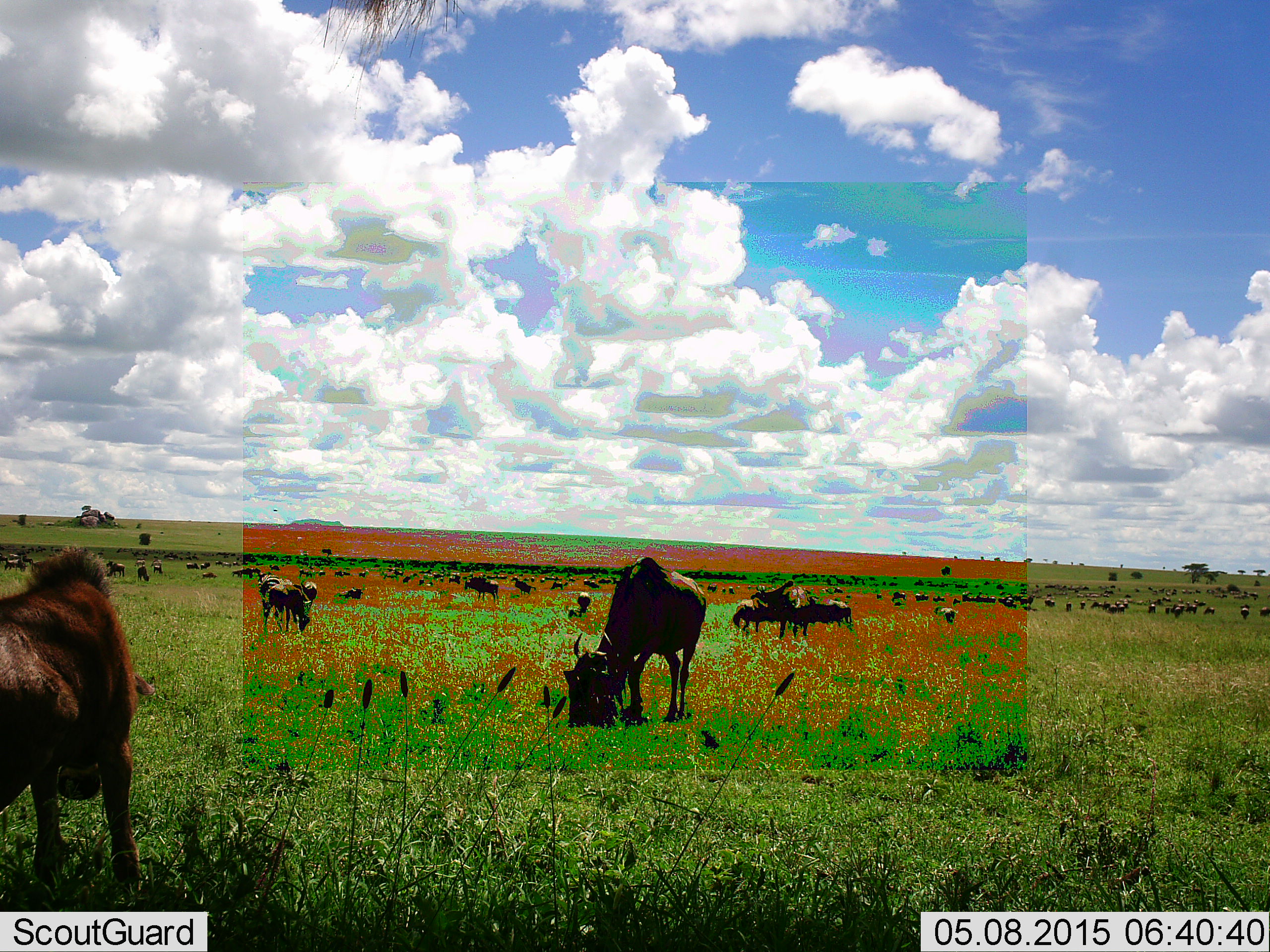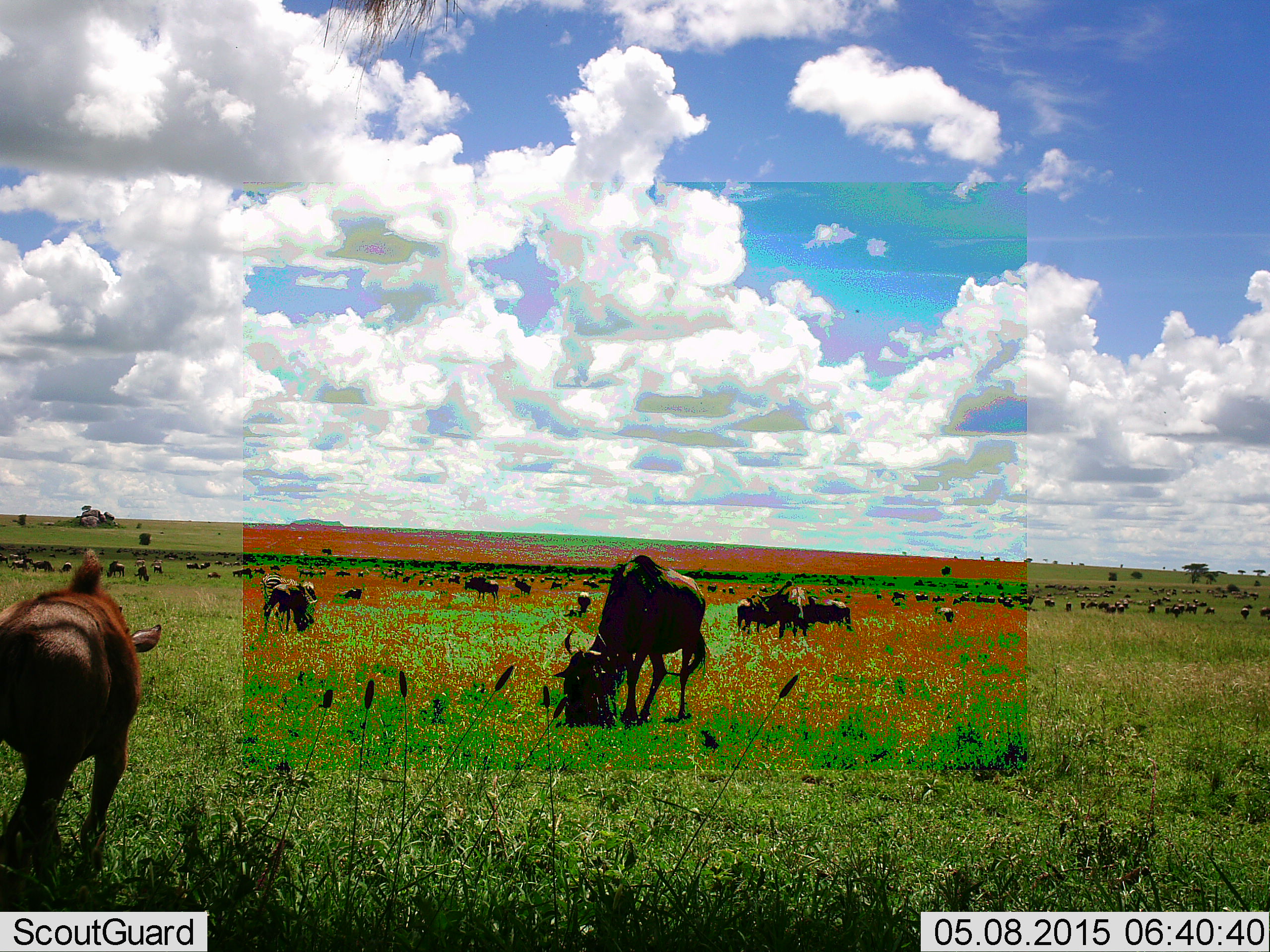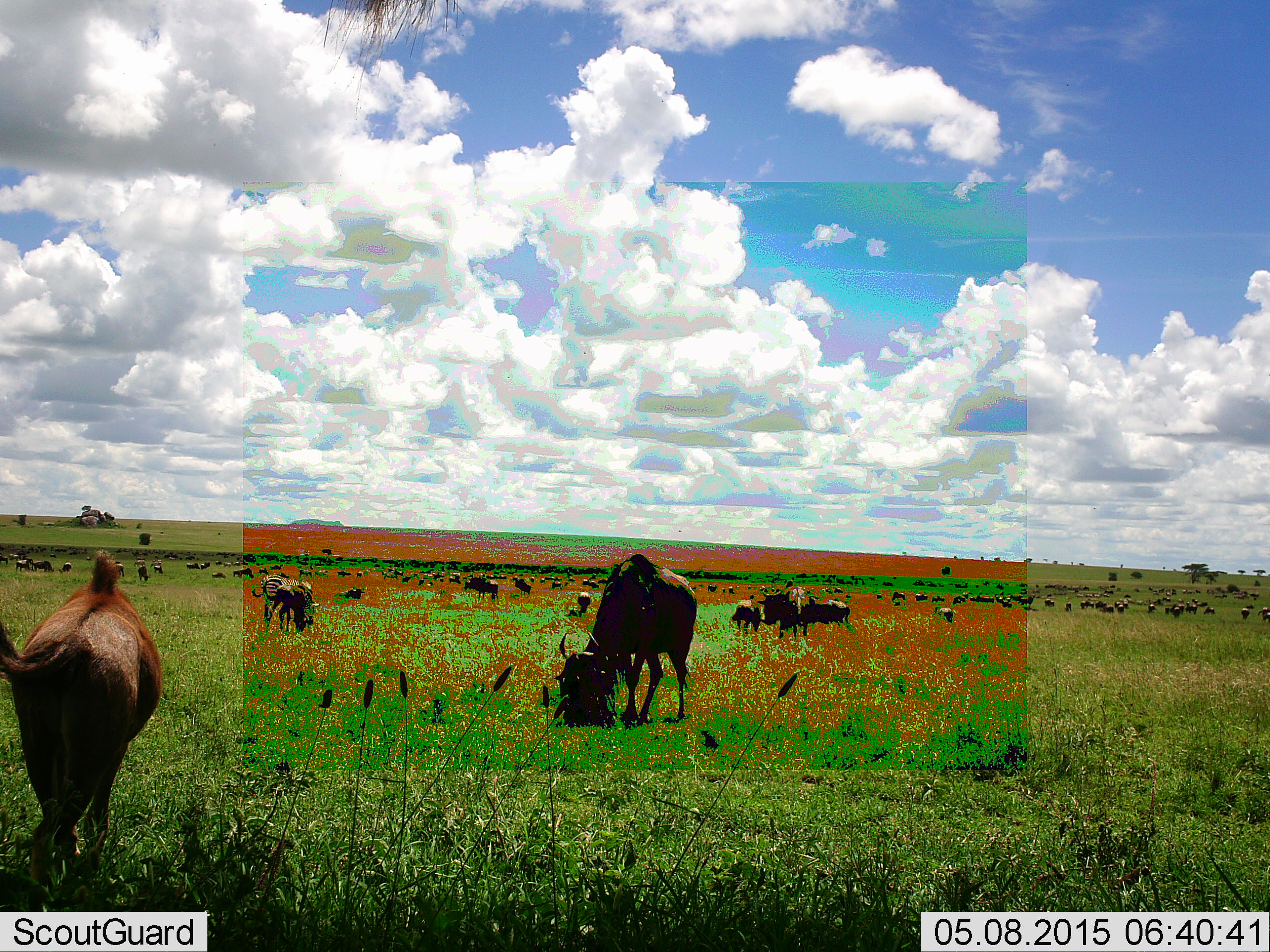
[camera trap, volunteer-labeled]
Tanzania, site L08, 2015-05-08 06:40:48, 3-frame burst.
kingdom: Animalia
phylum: Chordata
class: Mammalia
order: Artiodactyla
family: Bovidae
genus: Connochaetes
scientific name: Connochaetes taurinus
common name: blue wildebeest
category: wildebeest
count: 11-50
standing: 64%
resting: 9%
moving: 73%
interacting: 18%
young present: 27%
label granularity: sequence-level